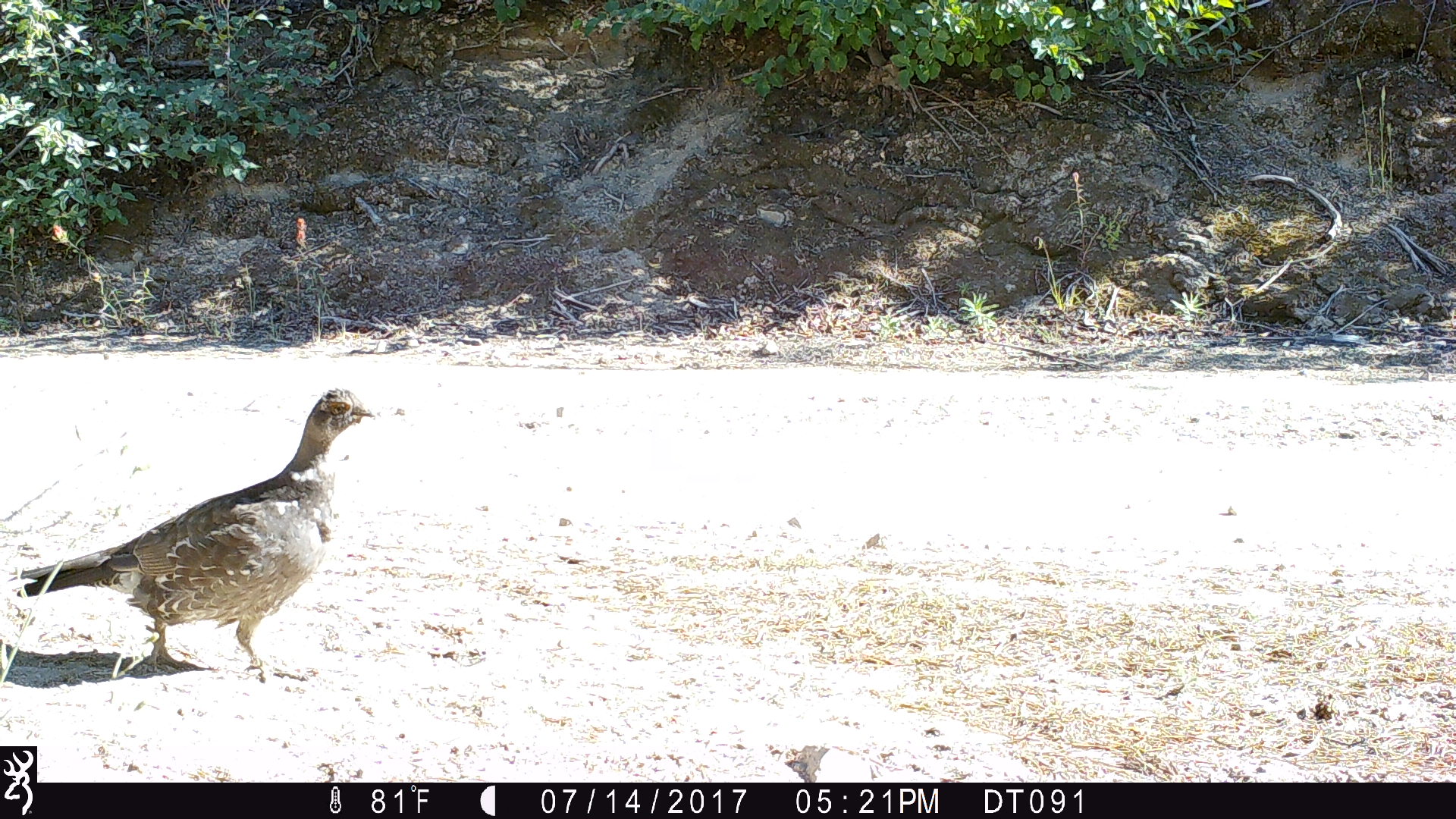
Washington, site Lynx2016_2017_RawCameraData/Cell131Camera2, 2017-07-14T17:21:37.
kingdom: Animalia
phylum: Chordata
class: Aves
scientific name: Aves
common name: birds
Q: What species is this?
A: Aves (birds).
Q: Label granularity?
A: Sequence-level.